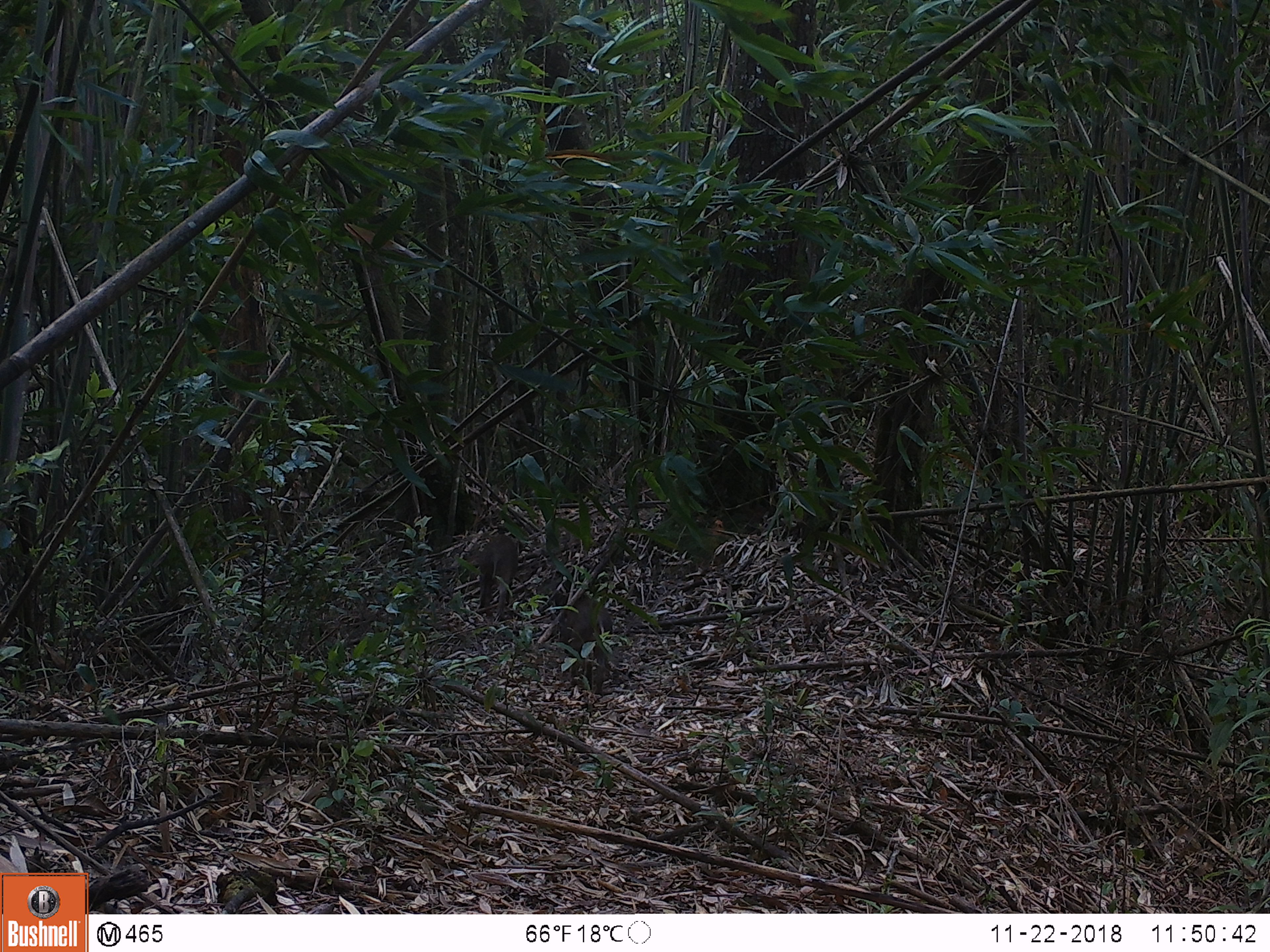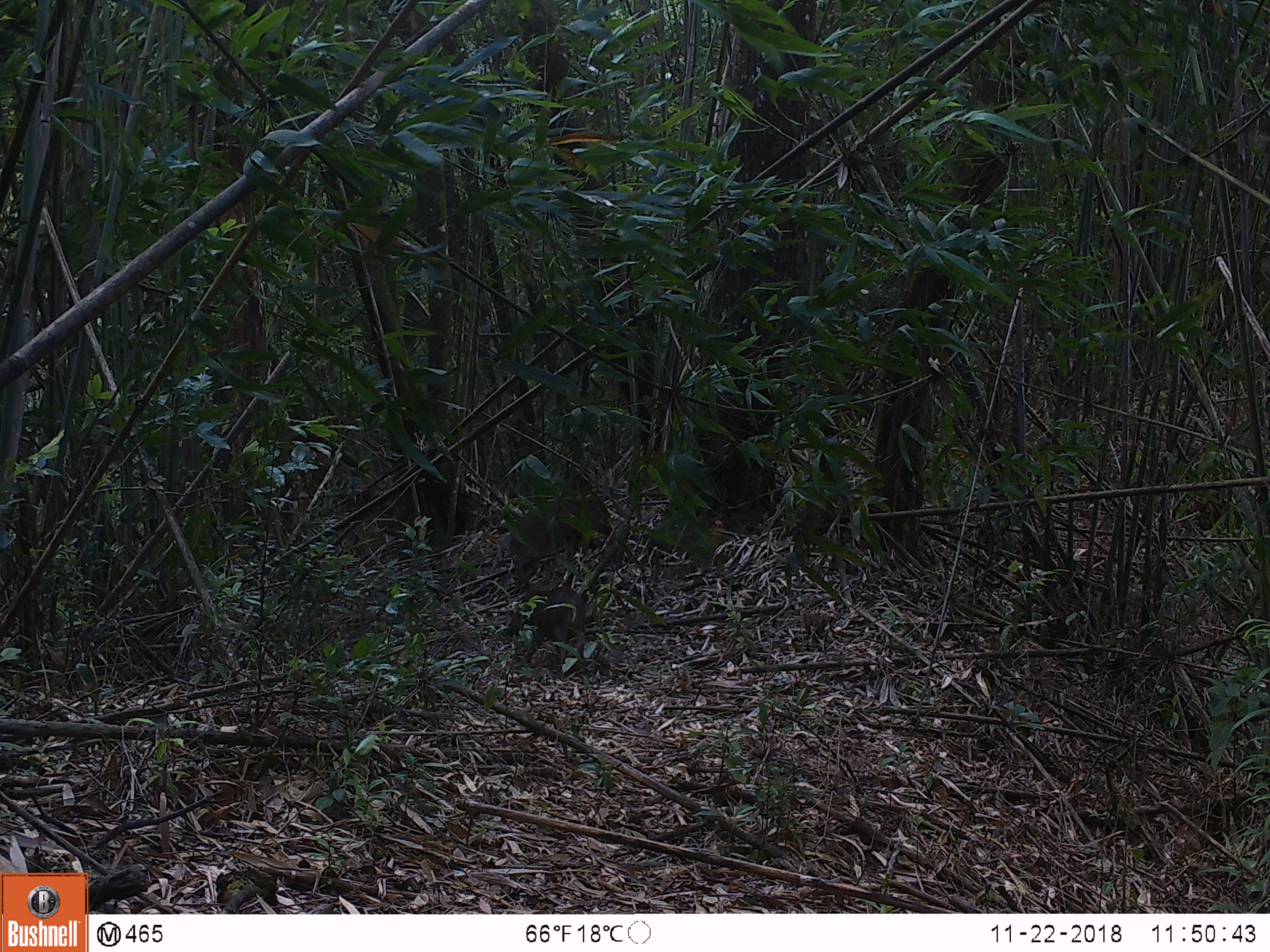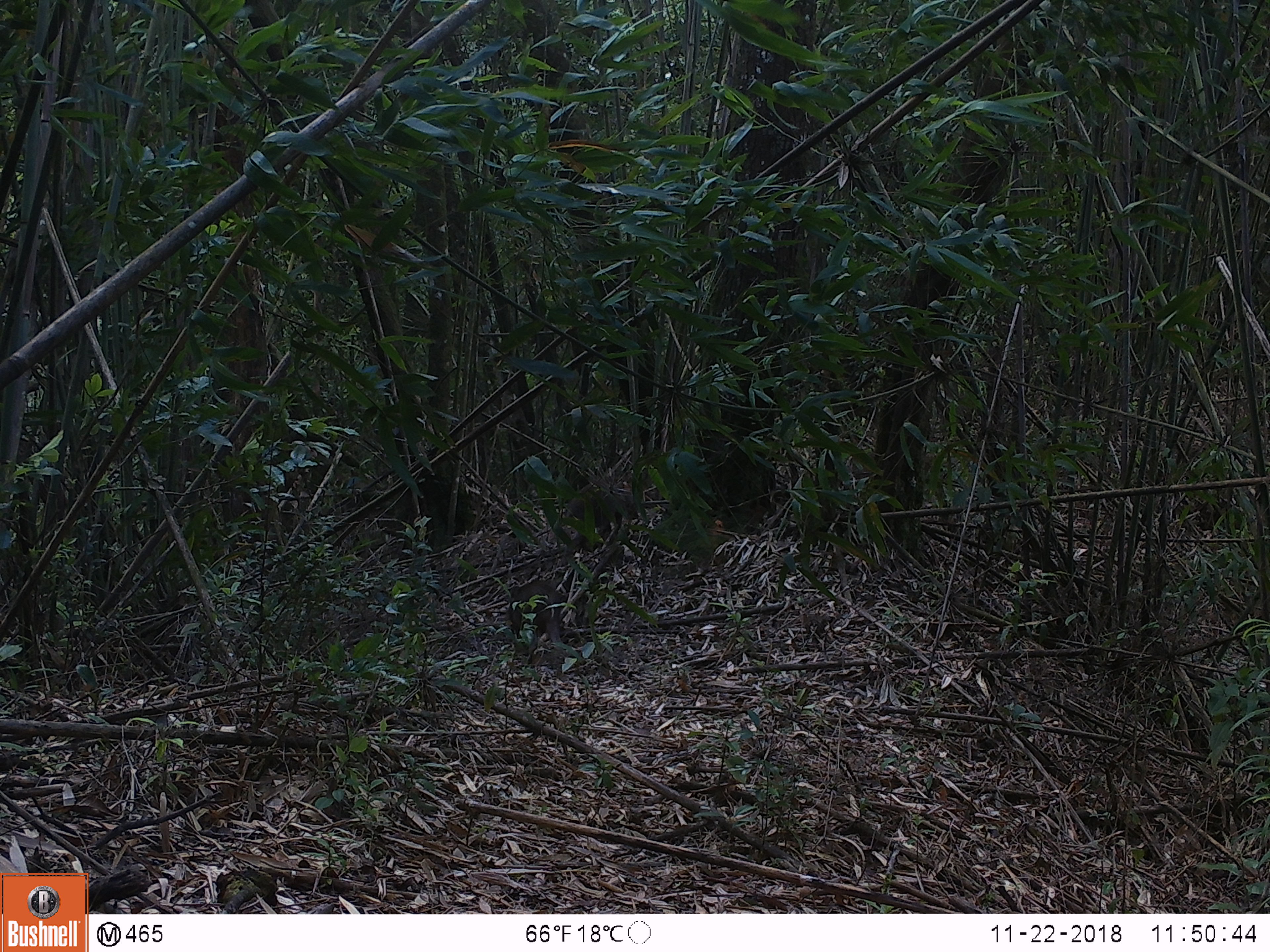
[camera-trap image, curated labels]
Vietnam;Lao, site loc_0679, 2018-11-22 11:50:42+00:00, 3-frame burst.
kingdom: Animalia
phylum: Chordata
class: Mammalia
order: Artiodactyla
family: Suidae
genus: Sus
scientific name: Sus scrofa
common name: eurasian wild pig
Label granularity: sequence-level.